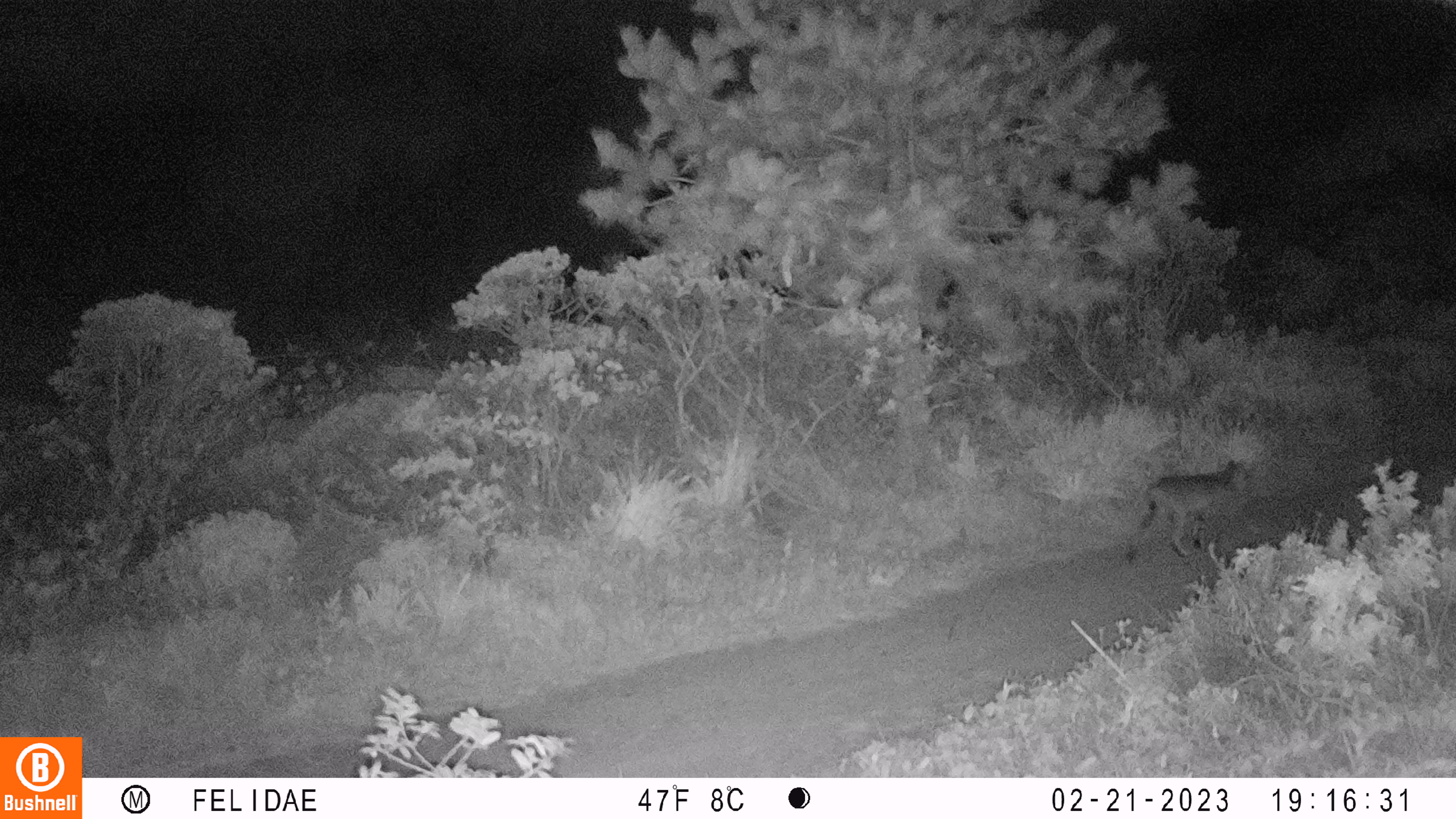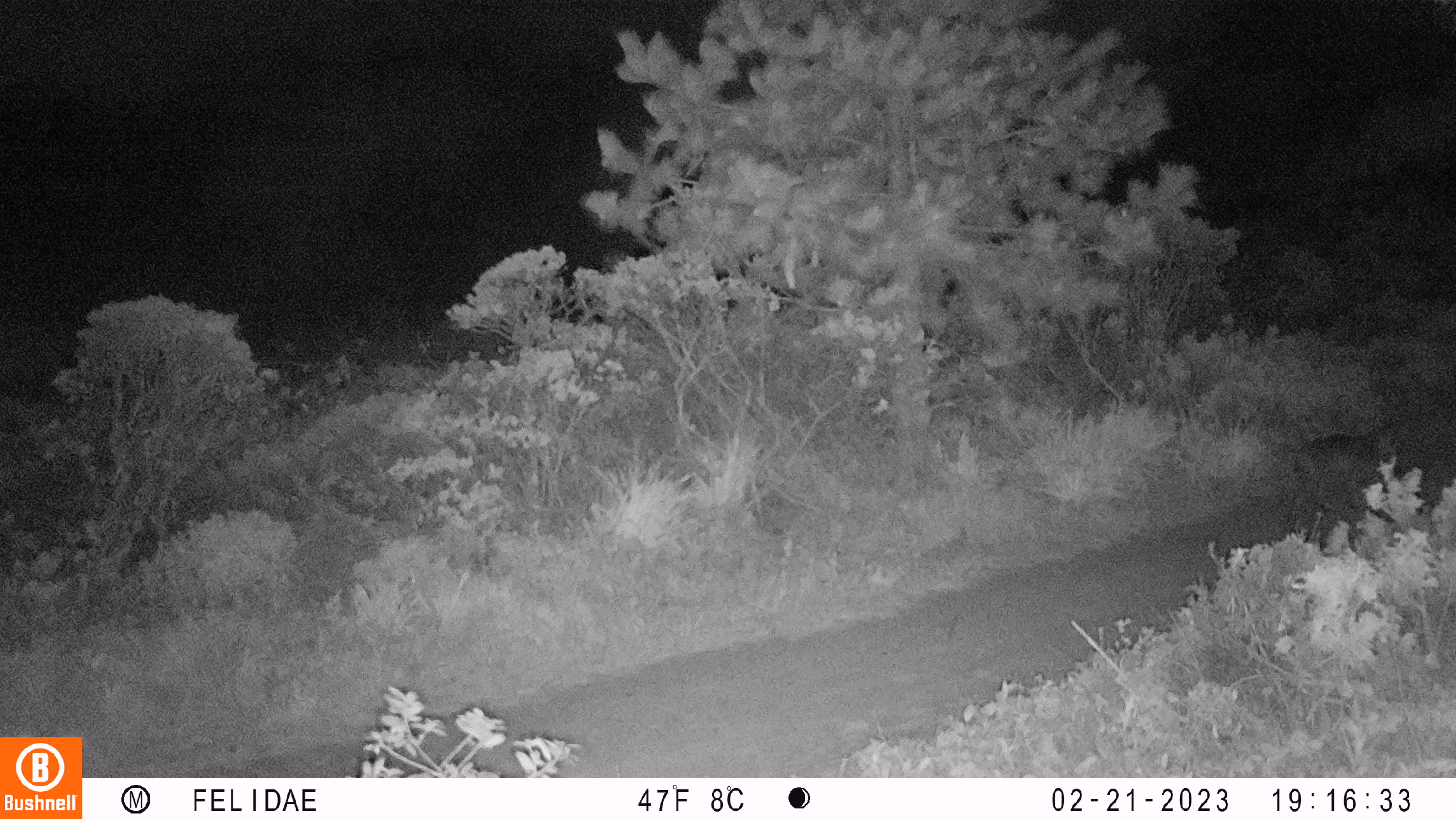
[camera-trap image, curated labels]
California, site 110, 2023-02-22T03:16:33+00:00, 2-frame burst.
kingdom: Animalia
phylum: Chordata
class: Mammalia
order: Carnivora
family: Felidae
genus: Lynx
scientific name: Lynx rufus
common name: bobcat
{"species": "bobcat (Lynx rufus)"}